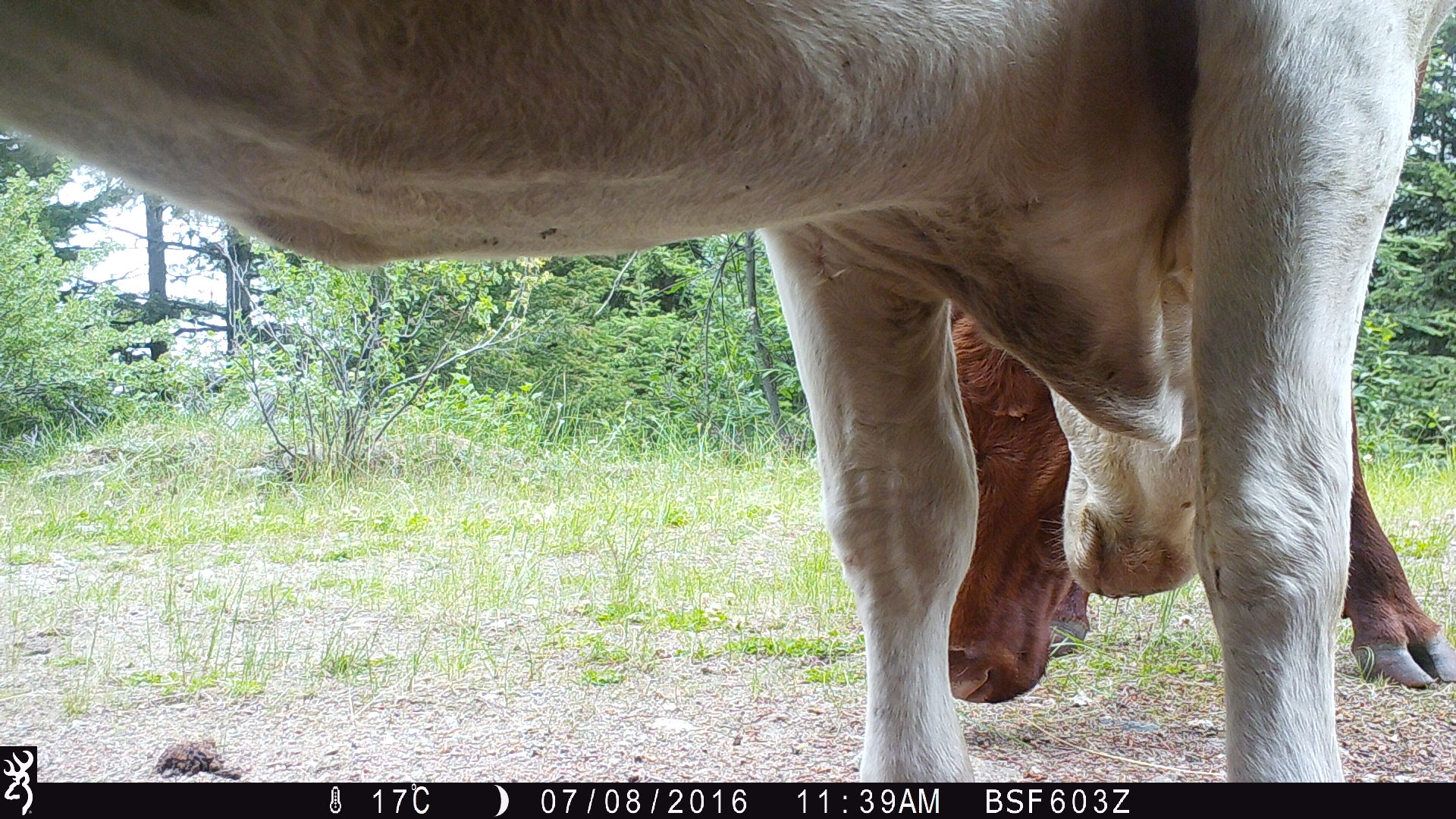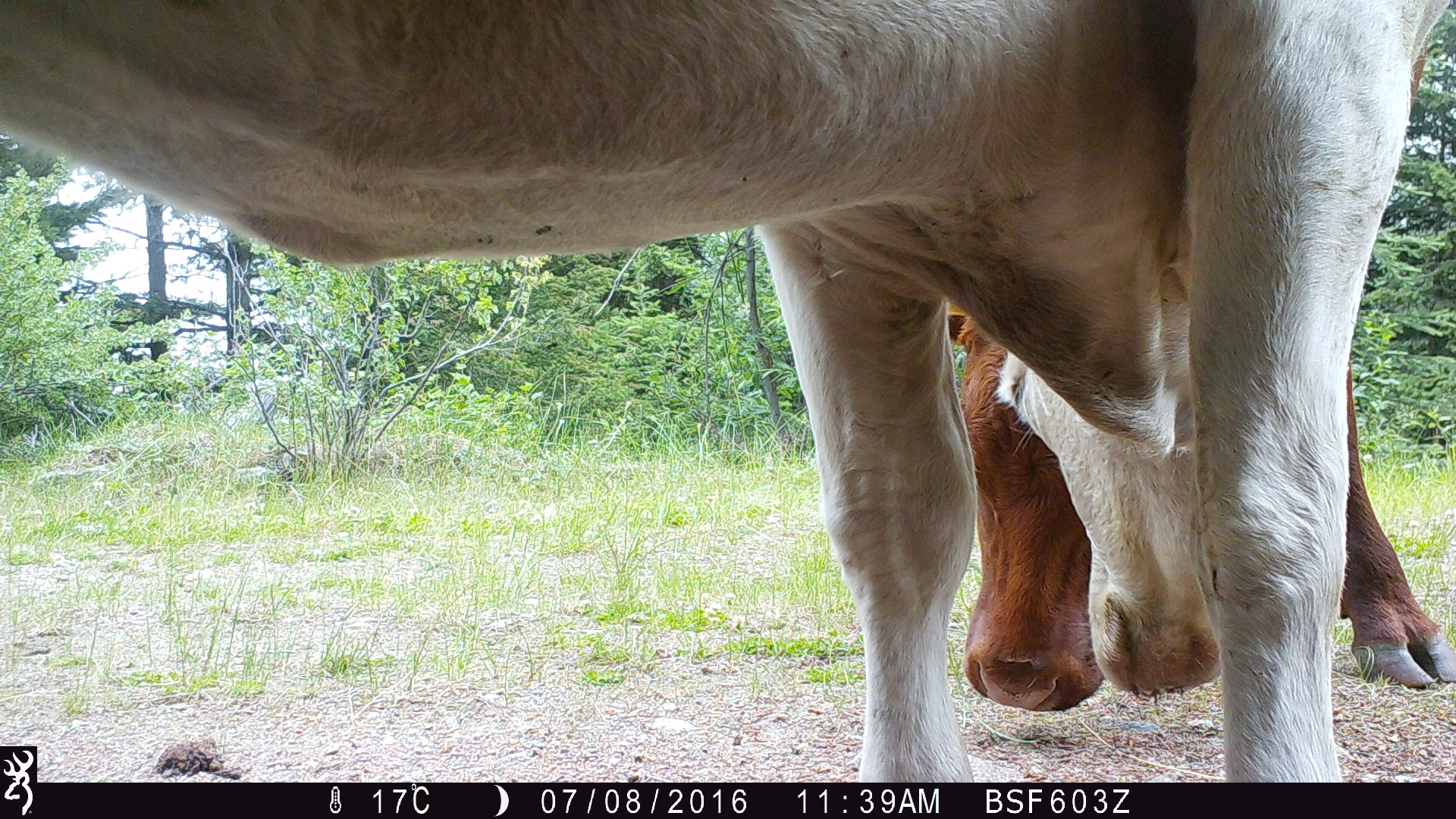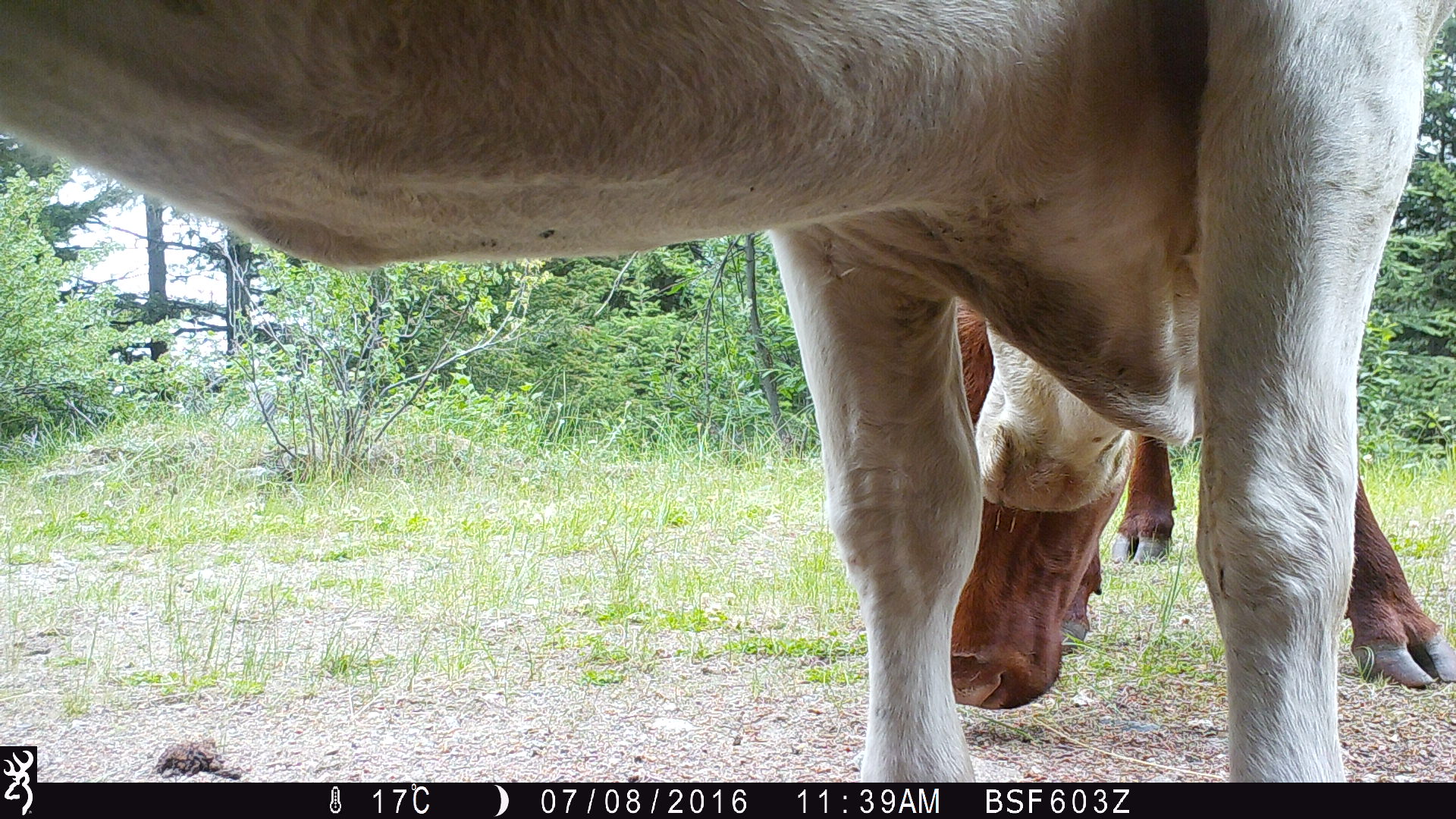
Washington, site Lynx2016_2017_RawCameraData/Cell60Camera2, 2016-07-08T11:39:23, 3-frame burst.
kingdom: Animalia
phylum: Chordata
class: Mammalia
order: Artiodactyla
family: Bovidae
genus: Bos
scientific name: Bos taurus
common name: domestic cattle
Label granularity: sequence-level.